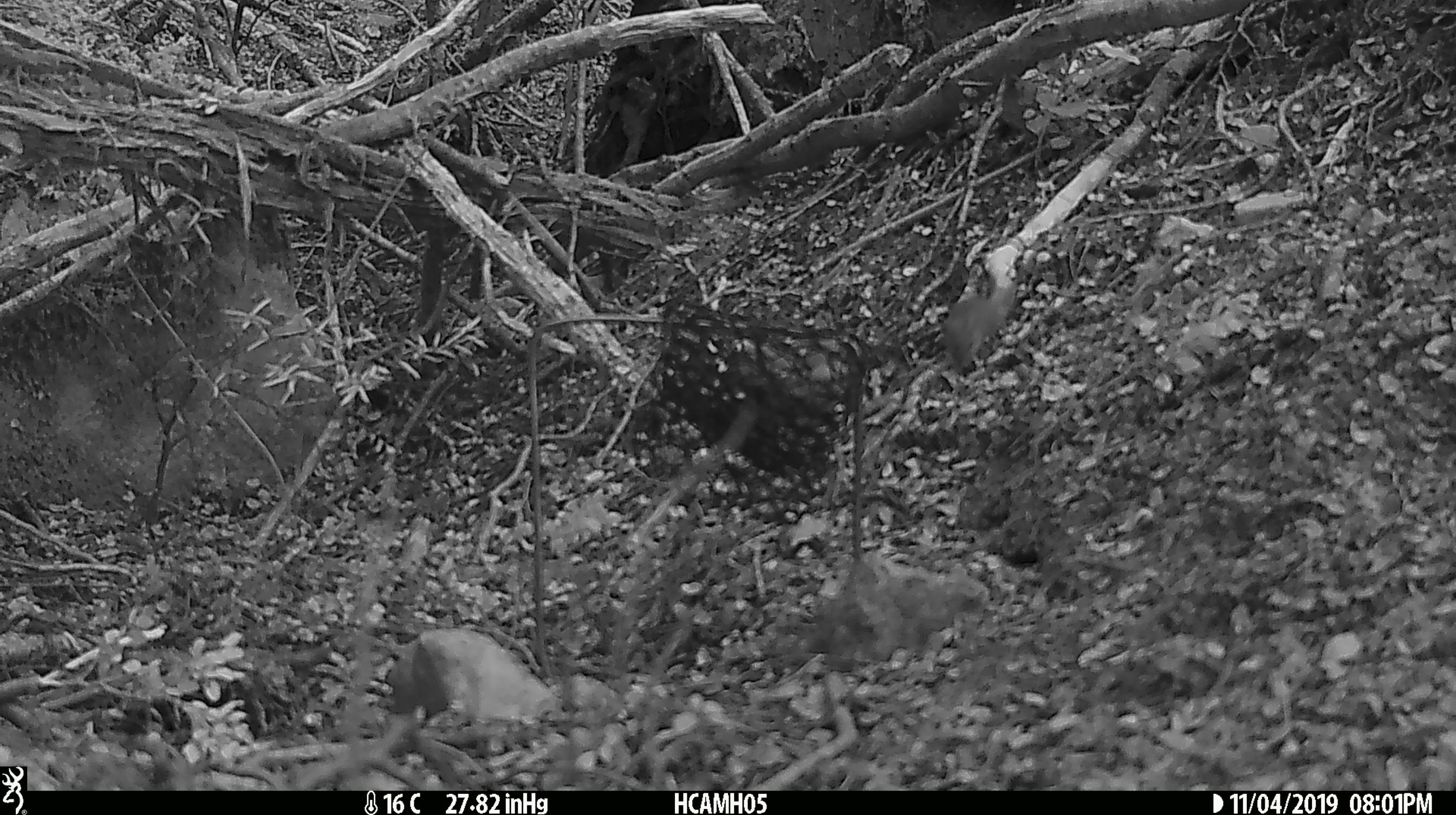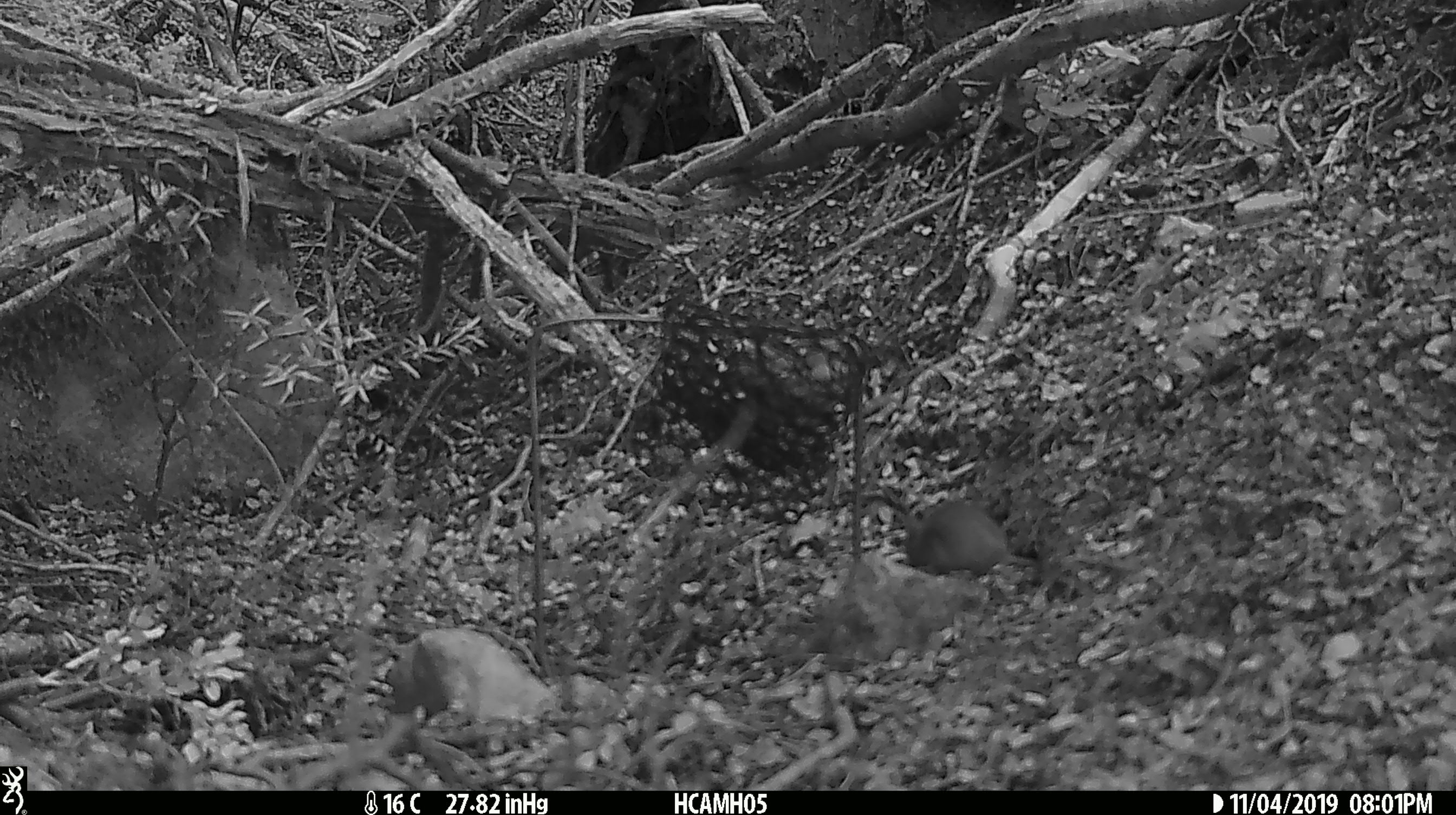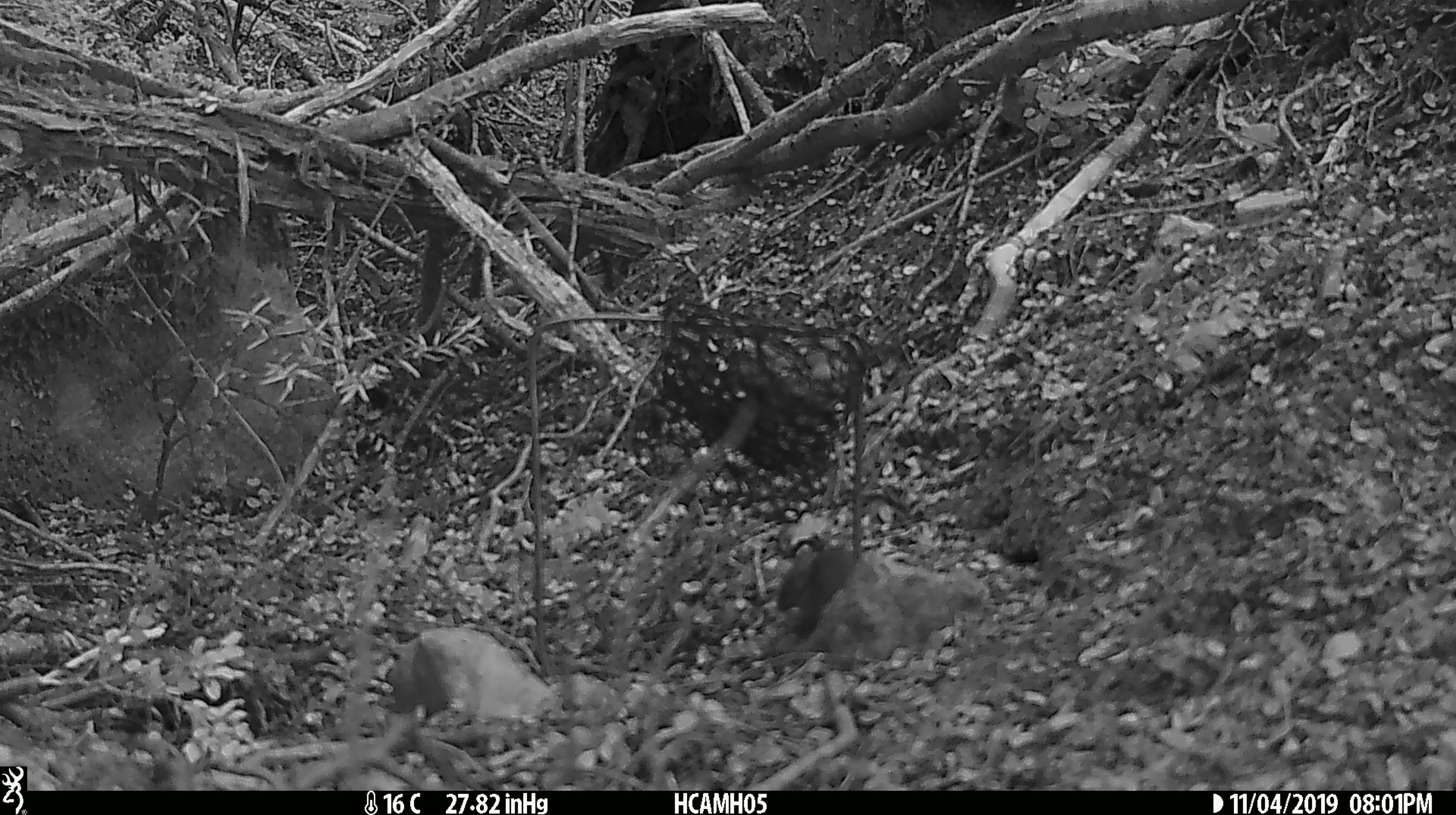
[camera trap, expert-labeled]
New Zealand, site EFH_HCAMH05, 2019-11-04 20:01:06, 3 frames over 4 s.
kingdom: Animalia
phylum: Chordata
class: Mammalia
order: Rodentia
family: Muridae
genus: Mus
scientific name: Mus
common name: mouse